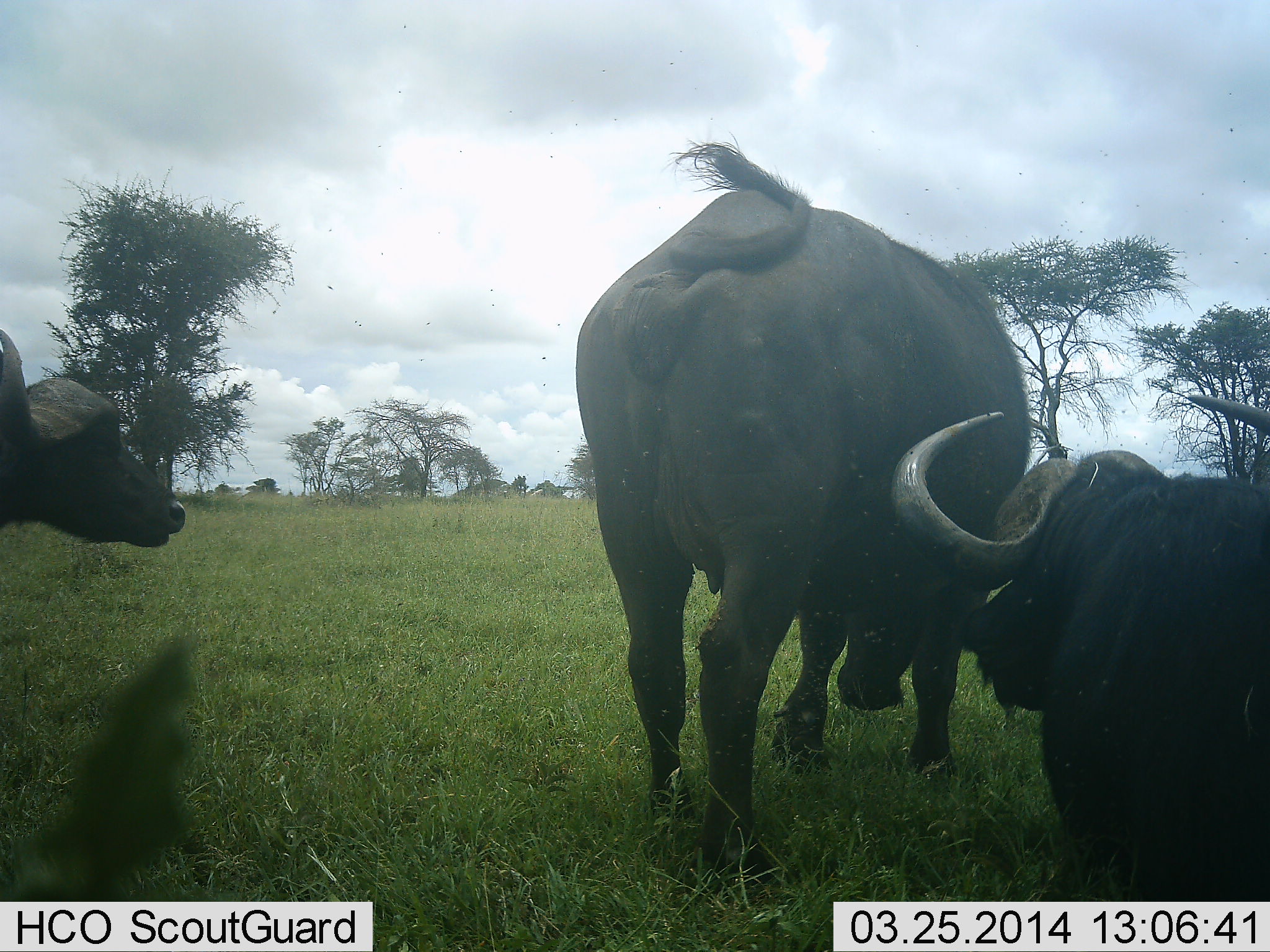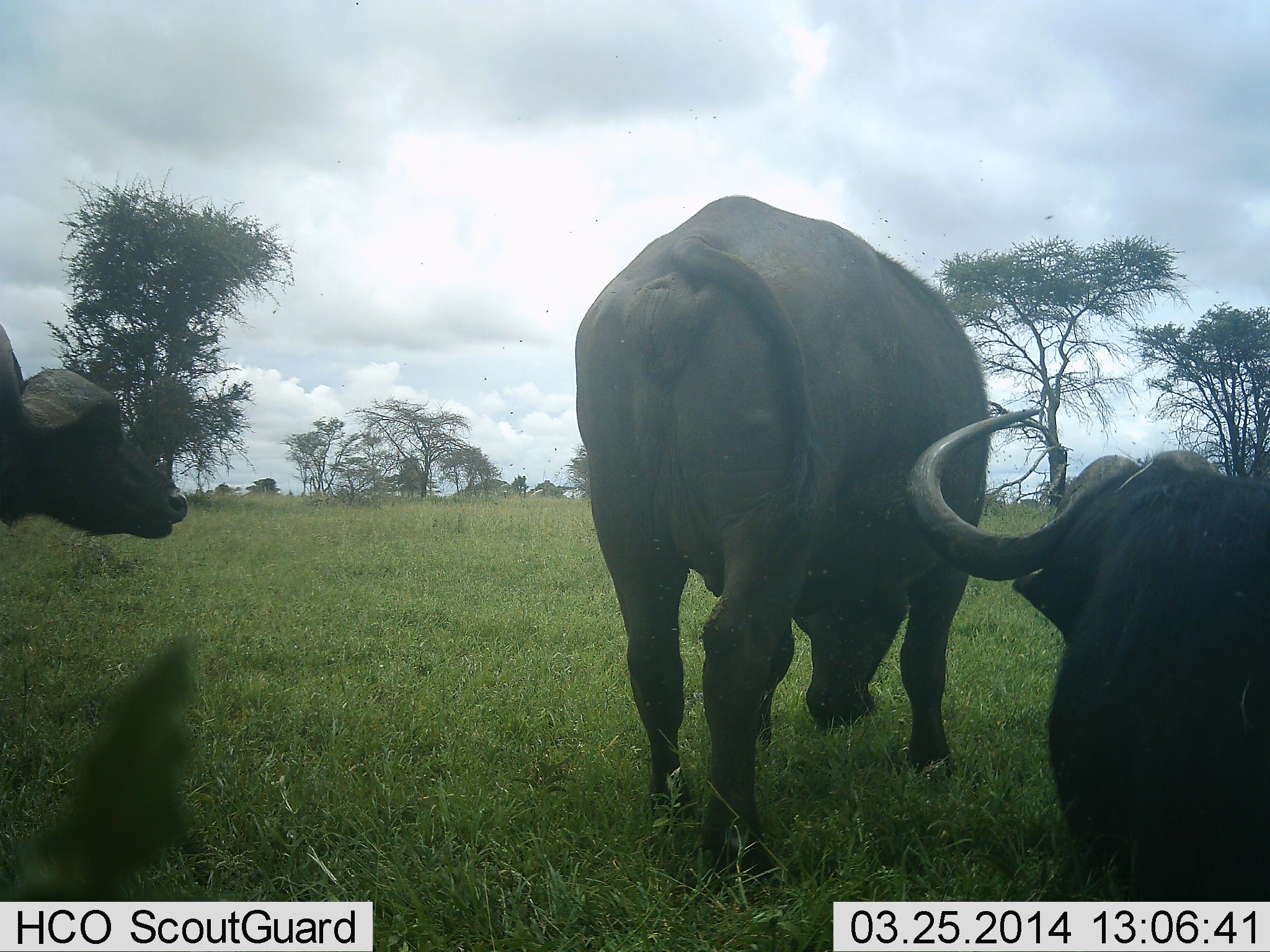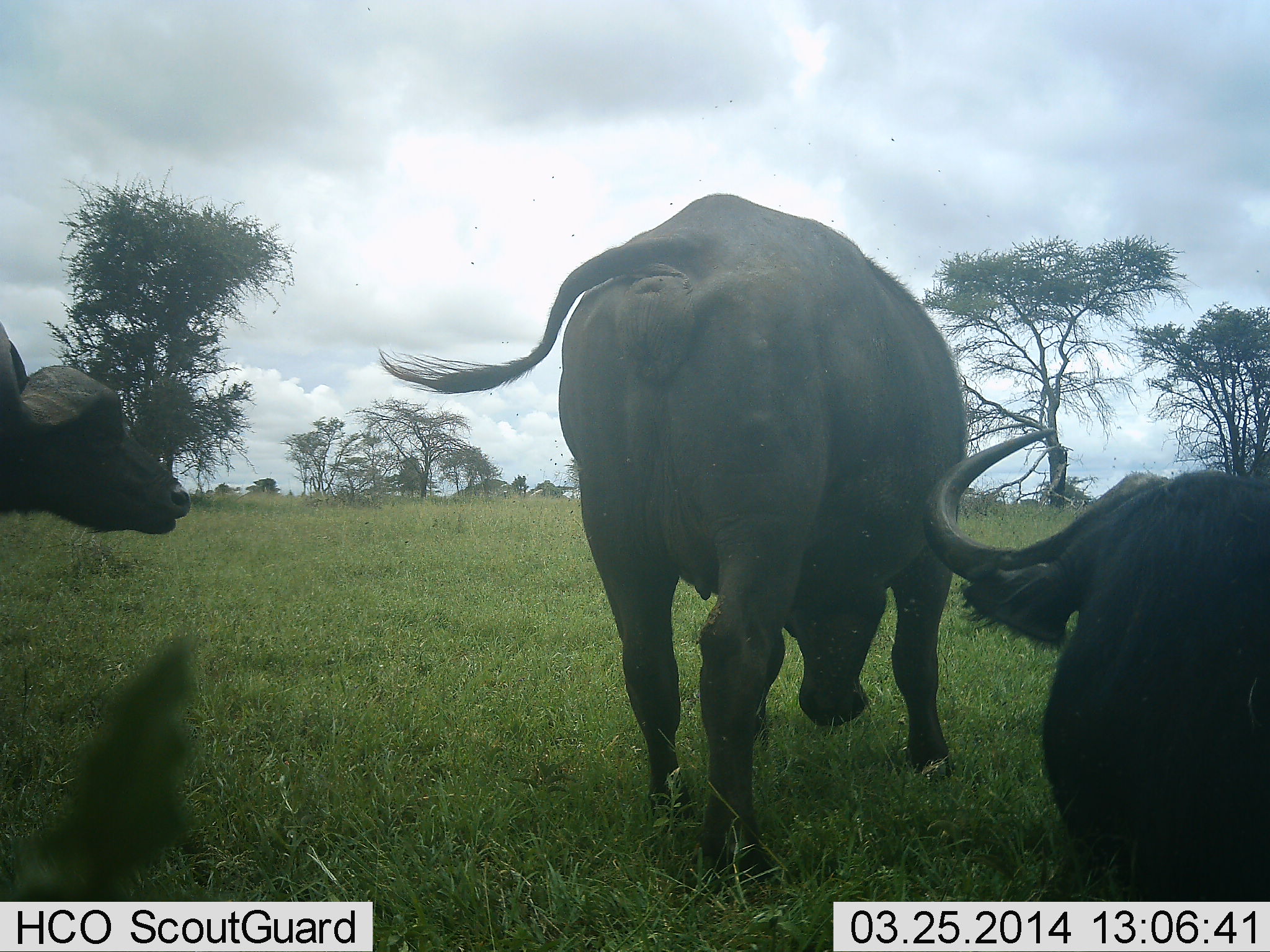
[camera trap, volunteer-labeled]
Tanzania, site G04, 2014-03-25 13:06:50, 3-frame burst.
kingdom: Animalia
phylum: Chordata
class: Mammalia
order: Artiodactyla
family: Bovidae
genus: Syncerus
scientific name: Syncerus caffer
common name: cape buffalo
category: buffalo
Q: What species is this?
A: Buffalo (cape buffalo) (Syncerus caffer).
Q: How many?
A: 3.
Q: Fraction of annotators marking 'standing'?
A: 73%.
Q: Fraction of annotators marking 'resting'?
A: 55%.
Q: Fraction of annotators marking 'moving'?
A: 0%.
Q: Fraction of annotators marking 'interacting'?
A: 0%.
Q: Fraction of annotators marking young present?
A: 0%.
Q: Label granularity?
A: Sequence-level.